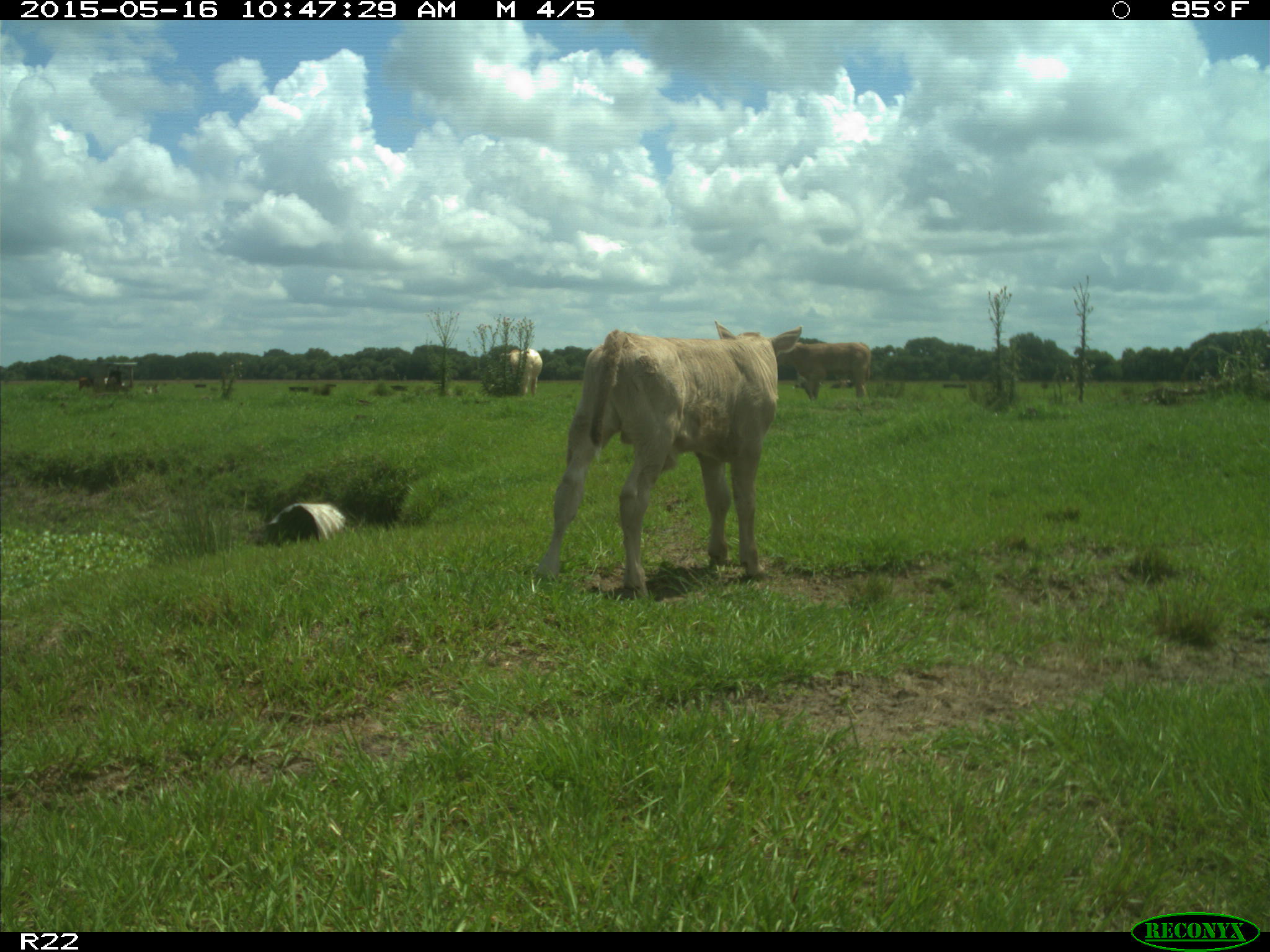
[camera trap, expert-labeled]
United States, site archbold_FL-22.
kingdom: Animalia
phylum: Chordata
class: Mammalia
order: Artiodactyla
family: Bovidae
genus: Bos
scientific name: Bos taurus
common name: domestic cow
Bos taurus (domestic cow).